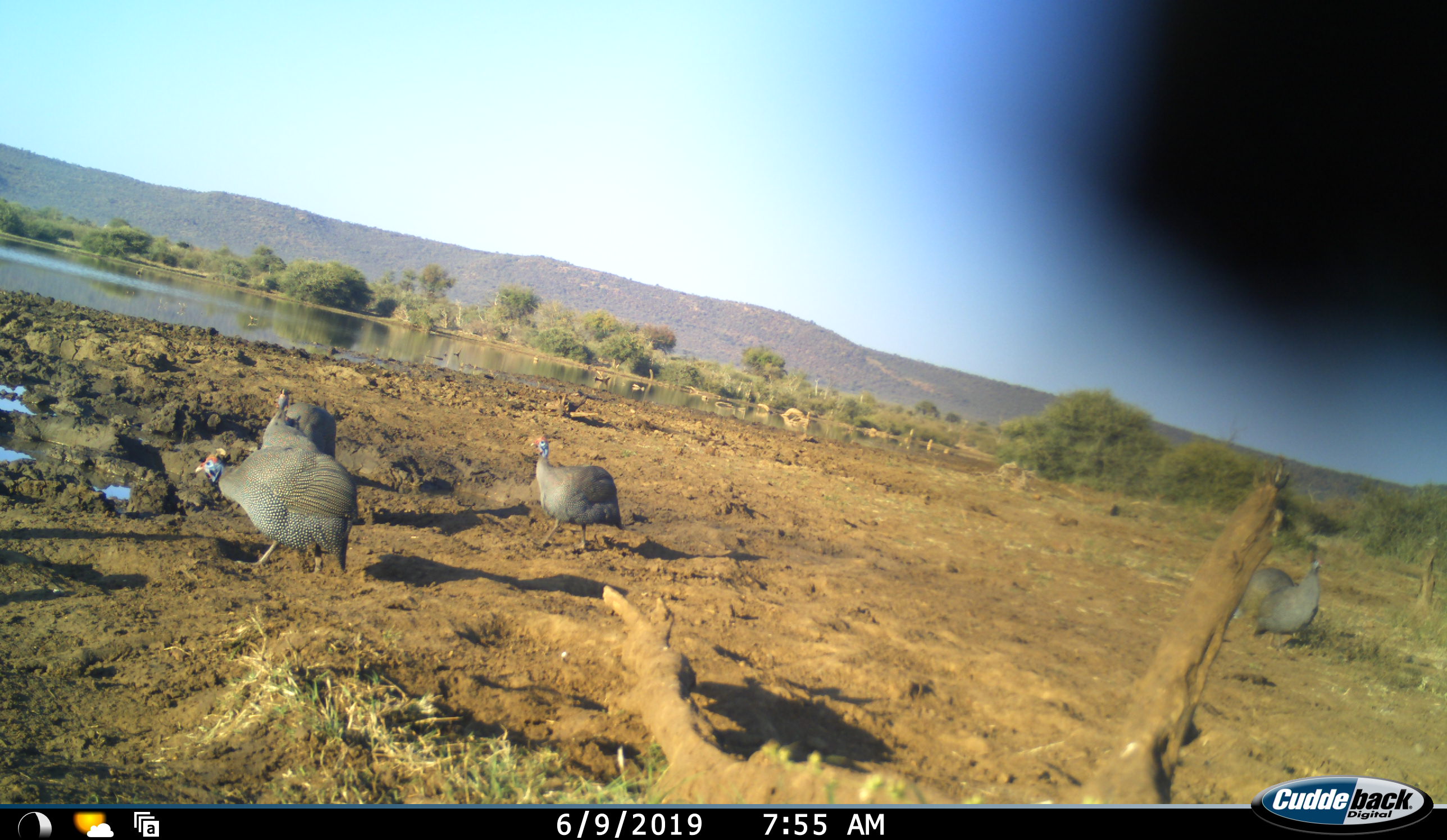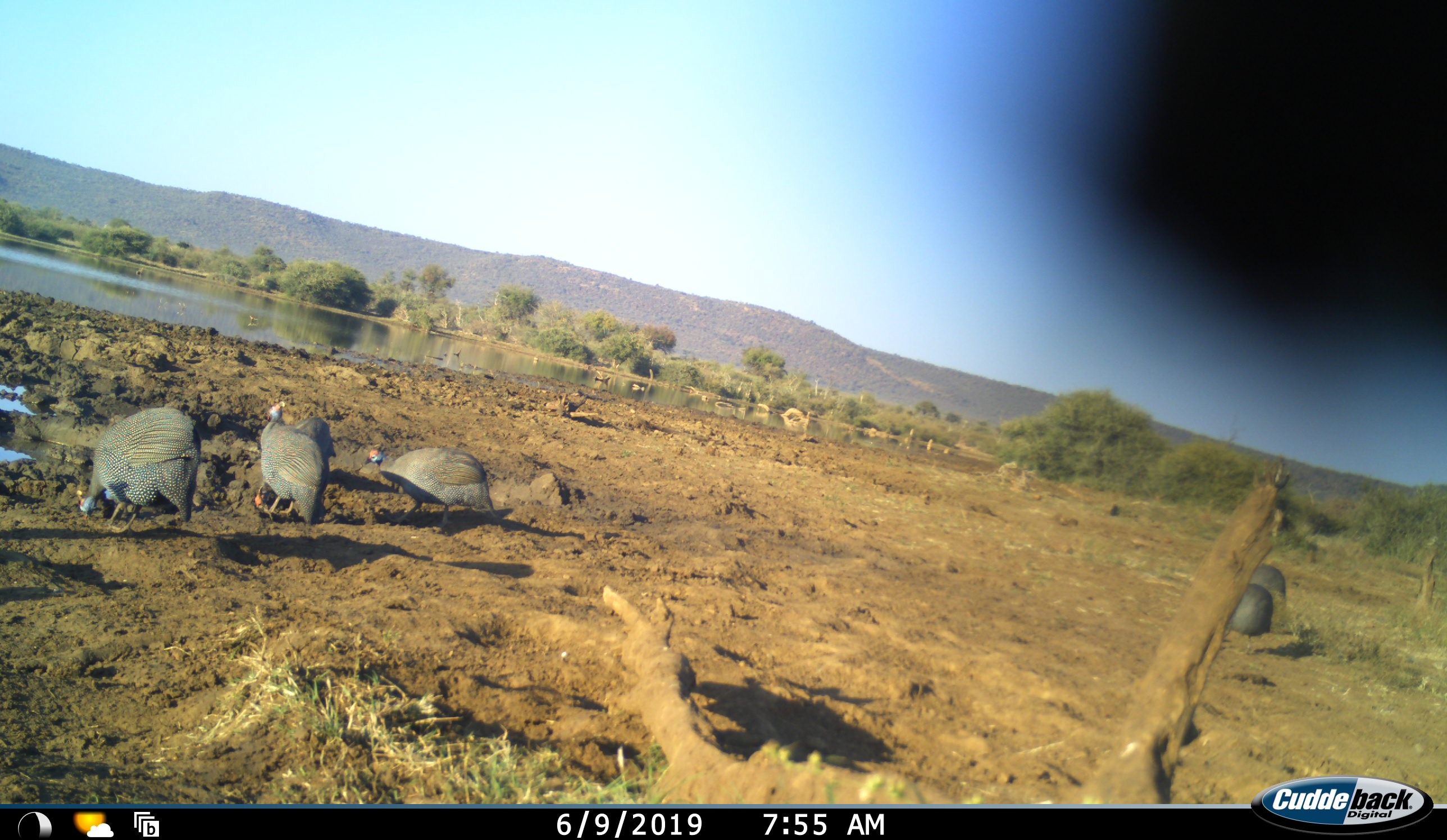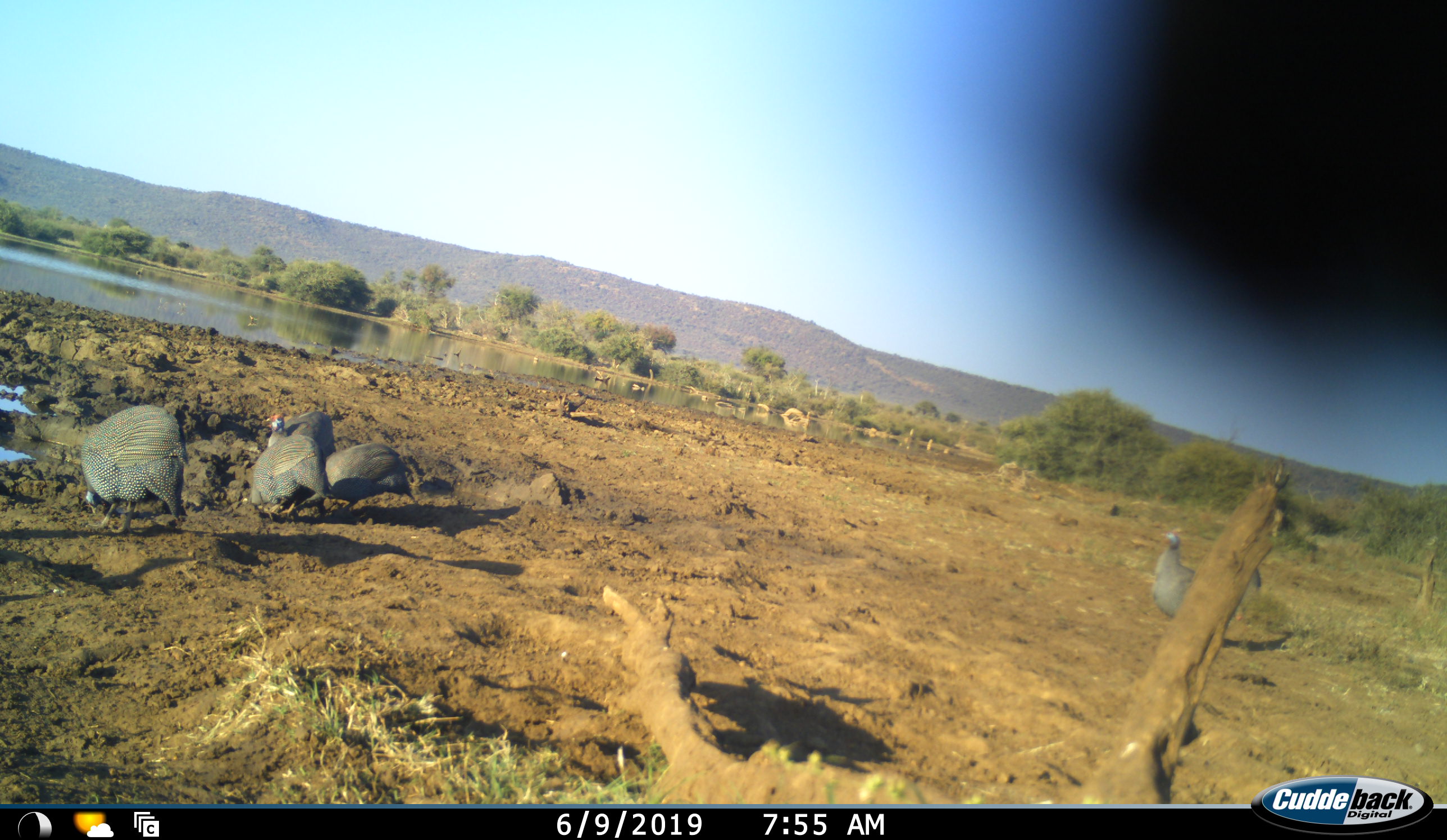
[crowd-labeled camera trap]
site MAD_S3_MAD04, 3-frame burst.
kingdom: Animalia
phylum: Chordata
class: Aves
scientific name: Aves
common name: bird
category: birdother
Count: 6.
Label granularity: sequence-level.